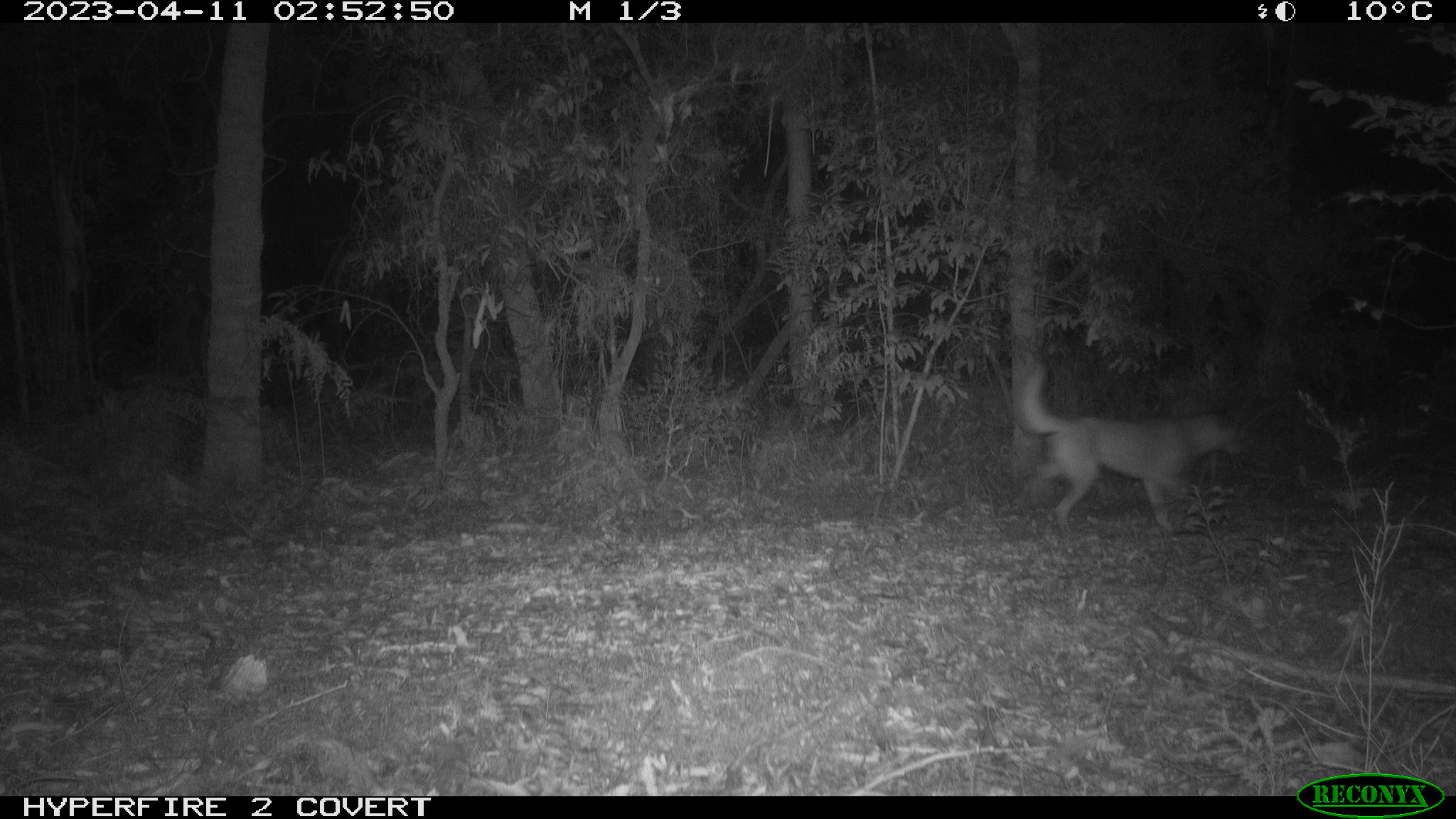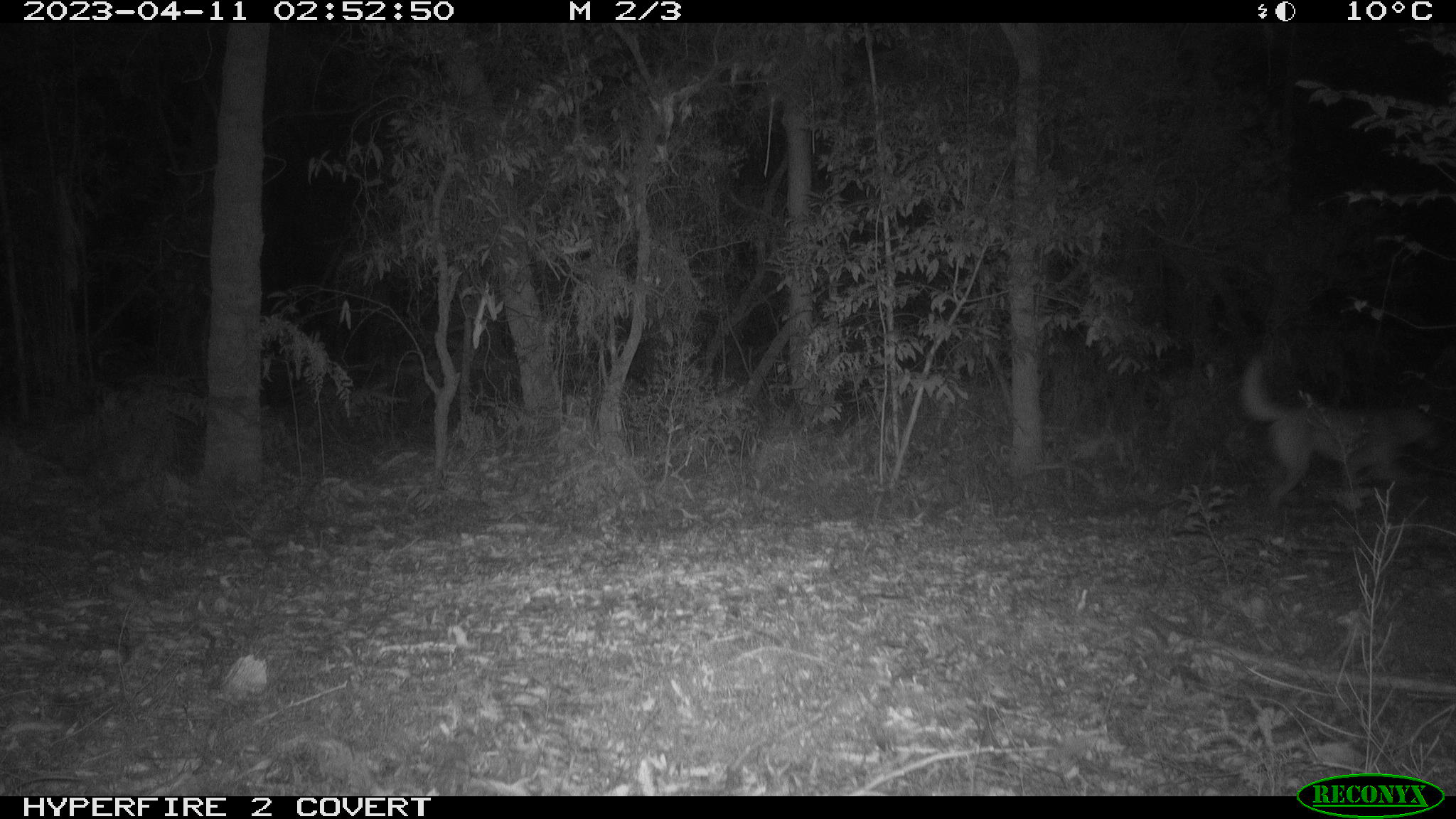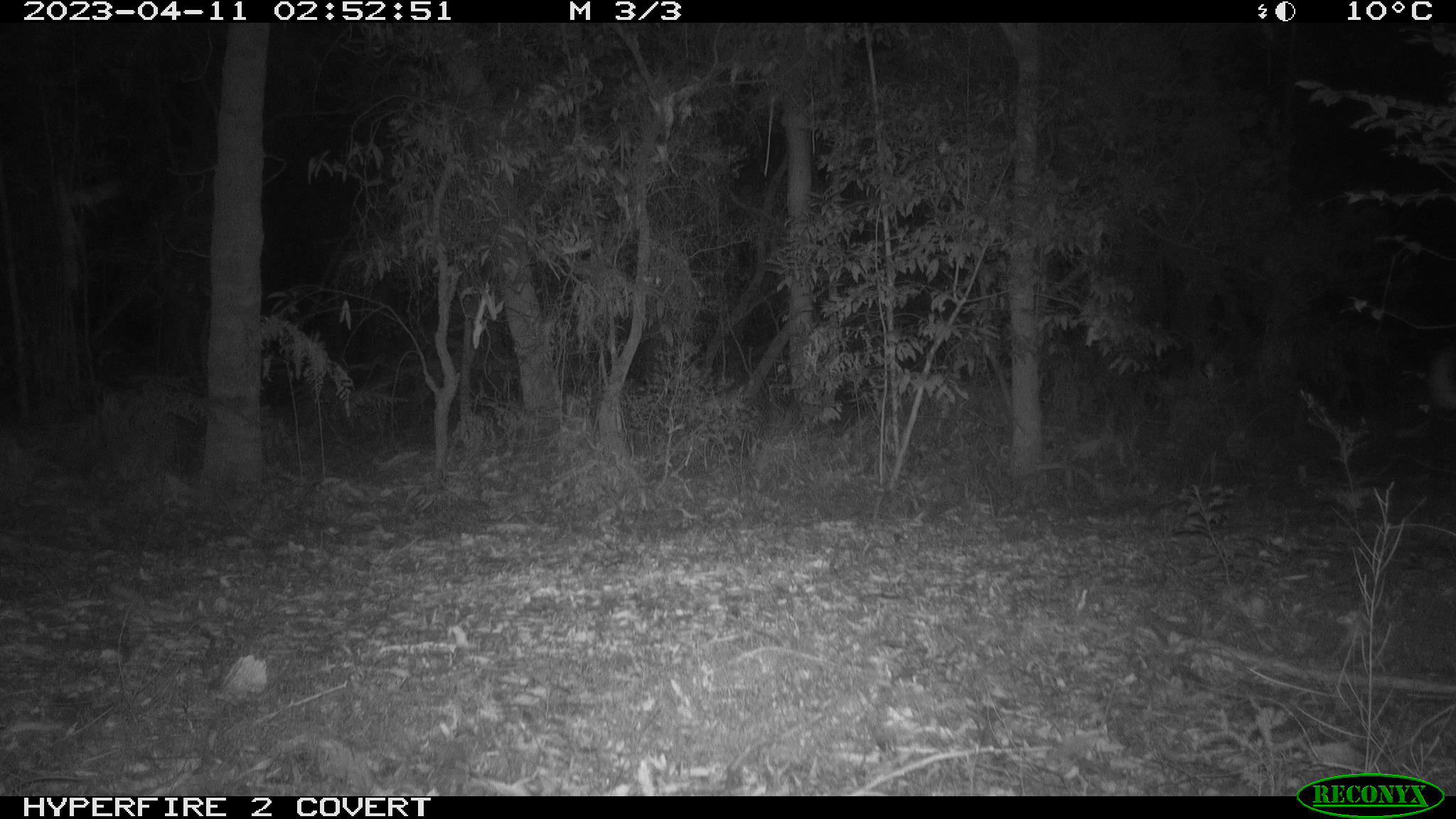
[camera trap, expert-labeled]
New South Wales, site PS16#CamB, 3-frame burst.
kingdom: Animalia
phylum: Chordata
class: Mammalia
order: Carnivora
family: Canidae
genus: Canis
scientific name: Canis familiaris dingo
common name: dingo